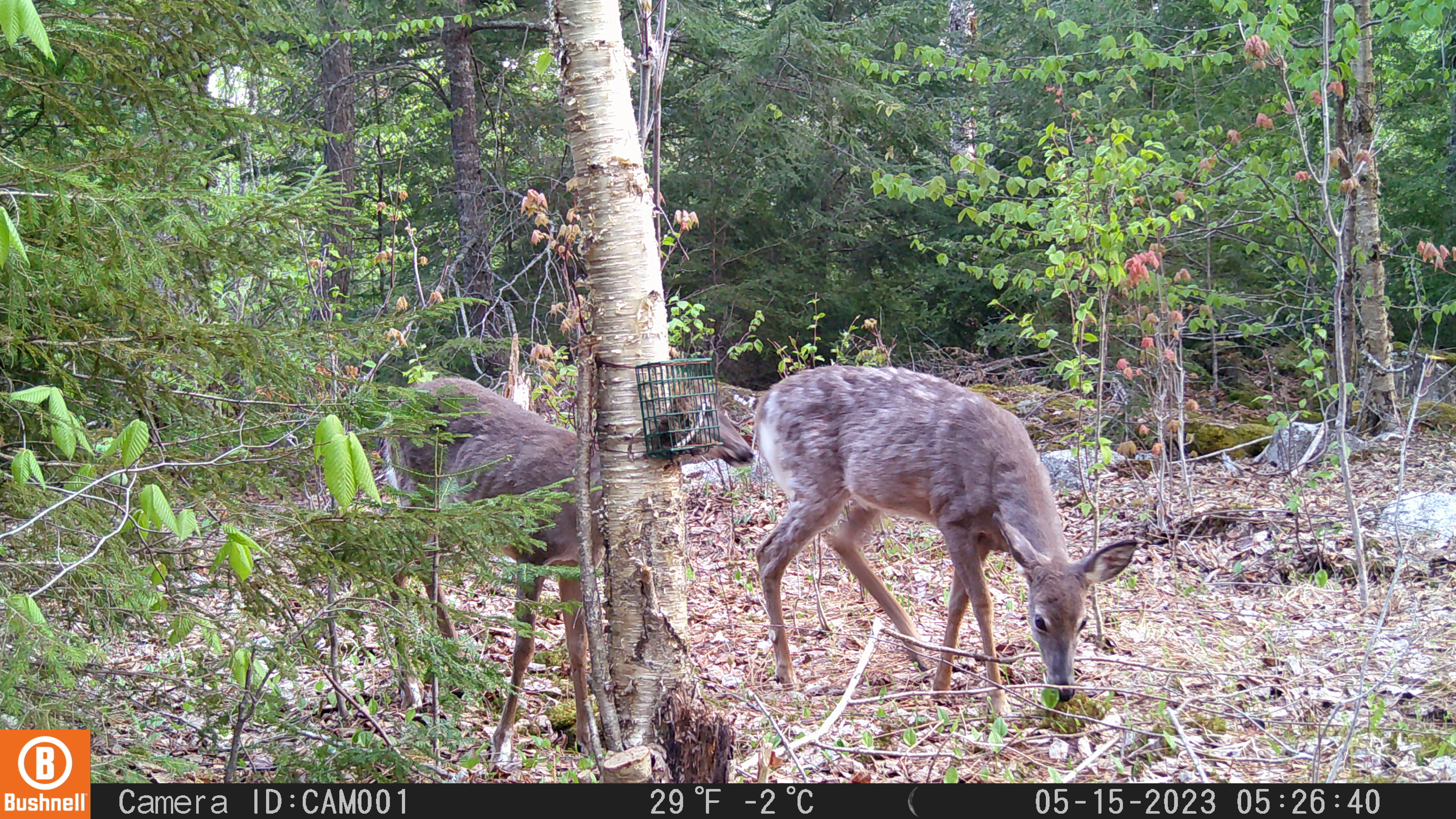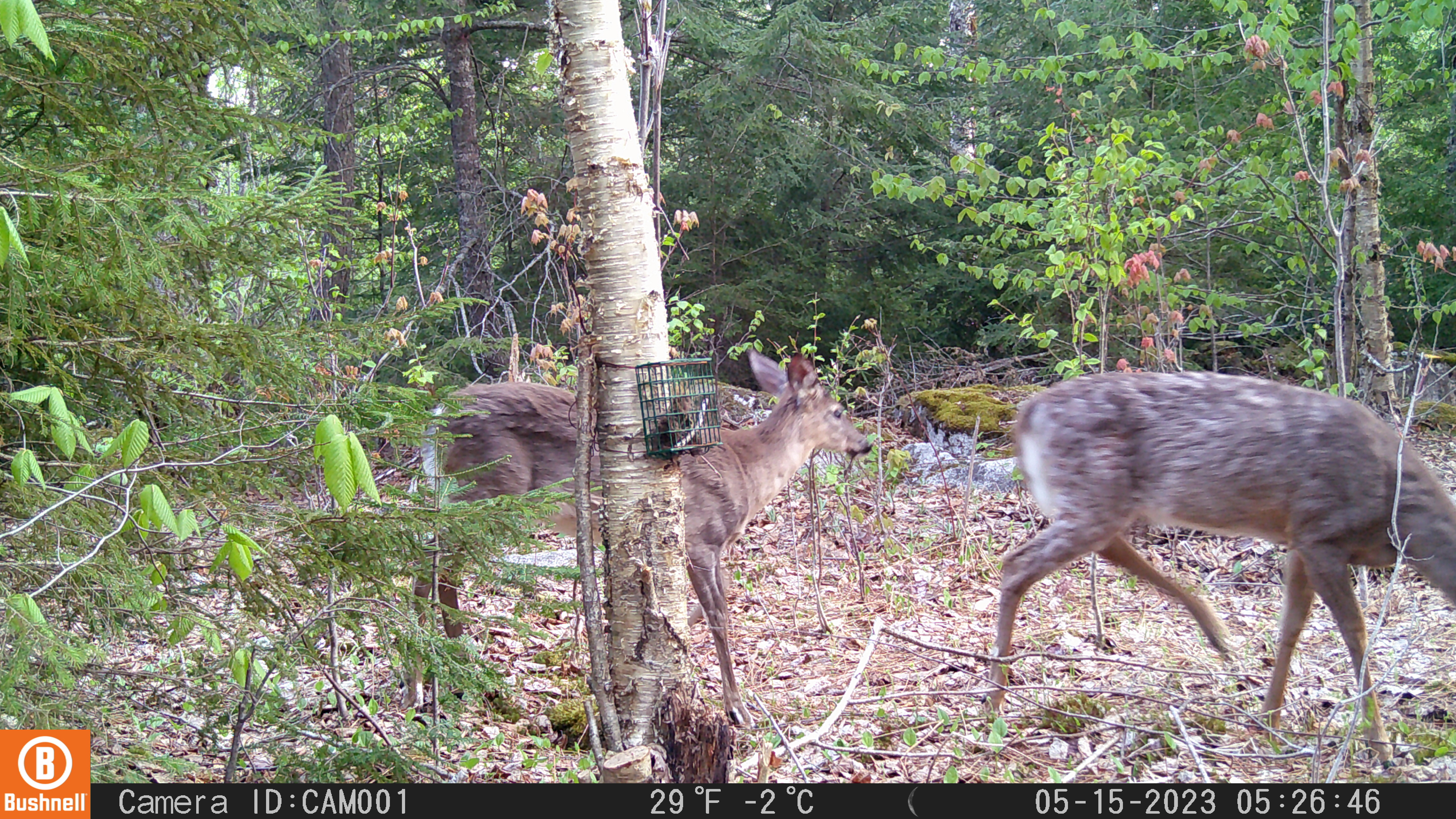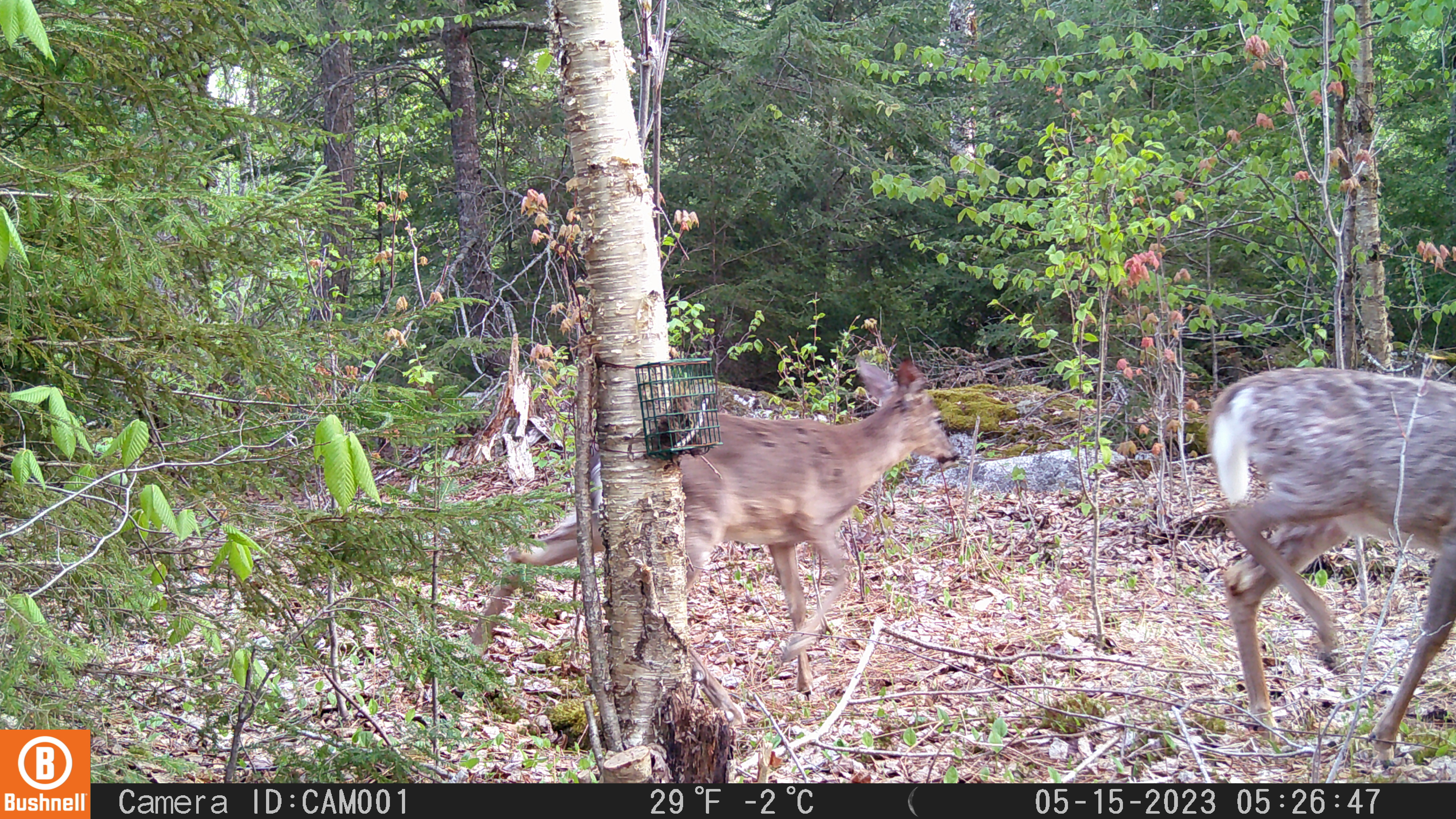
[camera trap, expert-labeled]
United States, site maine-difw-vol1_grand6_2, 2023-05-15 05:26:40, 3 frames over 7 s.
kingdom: Animalia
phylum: Chordata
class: Mammalia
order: Artiodactyla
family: Cervidae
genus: Odocoileus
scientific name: Odocoileus virginianus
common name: white-tailed deer